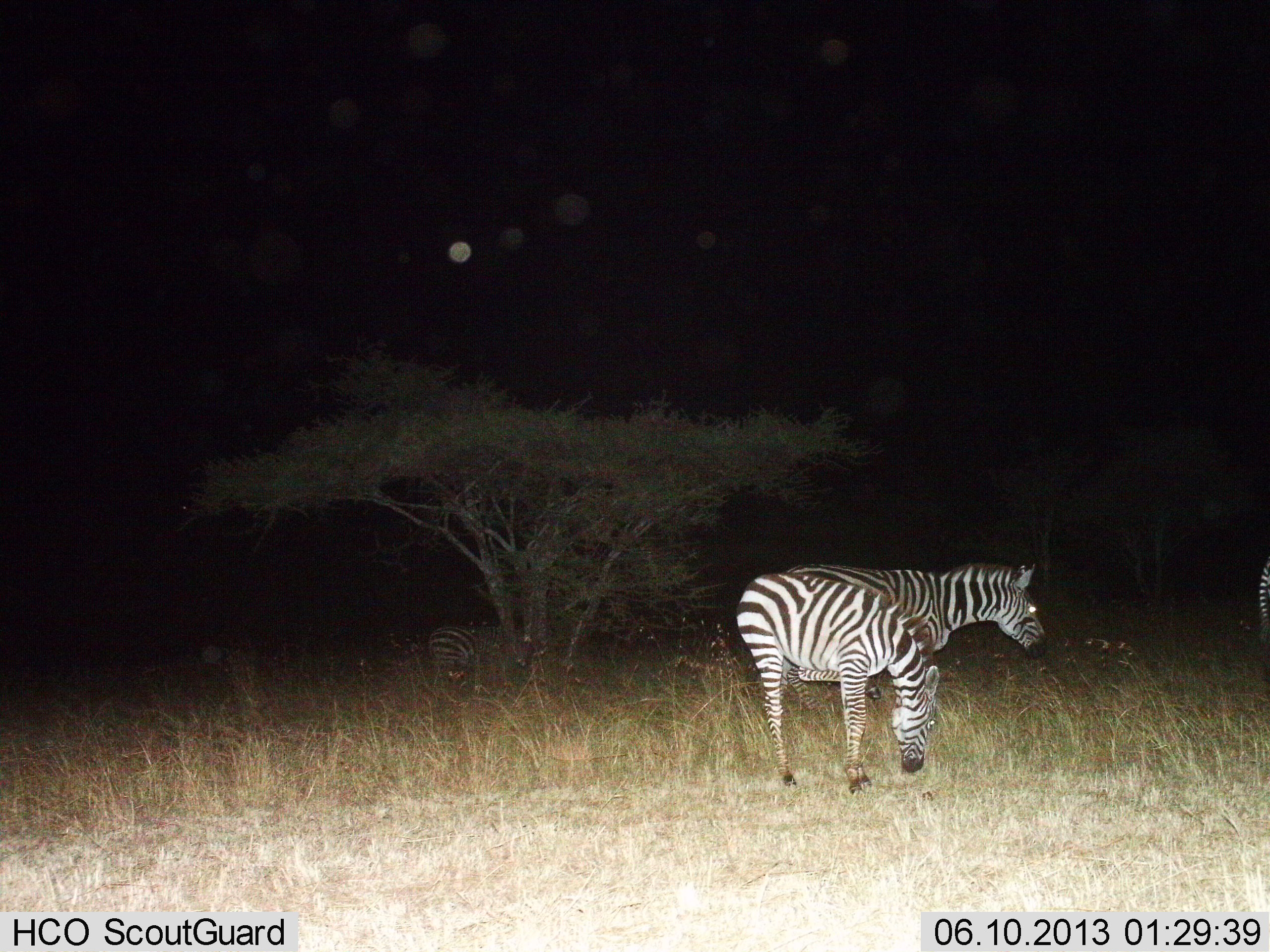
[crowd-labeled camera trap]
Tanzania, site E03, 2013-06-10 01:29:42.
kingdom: Animalia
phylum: Chordata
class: Mammalia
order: Perissodactyla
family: Equidae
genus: Equus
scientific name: Equus quagga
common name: plains zebra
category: zebra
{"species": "zebra (plains zebra) (Equus quagga)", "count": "4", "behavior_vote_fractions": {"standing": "84%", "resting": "5%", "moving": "0%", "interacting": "3%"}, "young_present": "5%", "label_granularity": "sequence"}